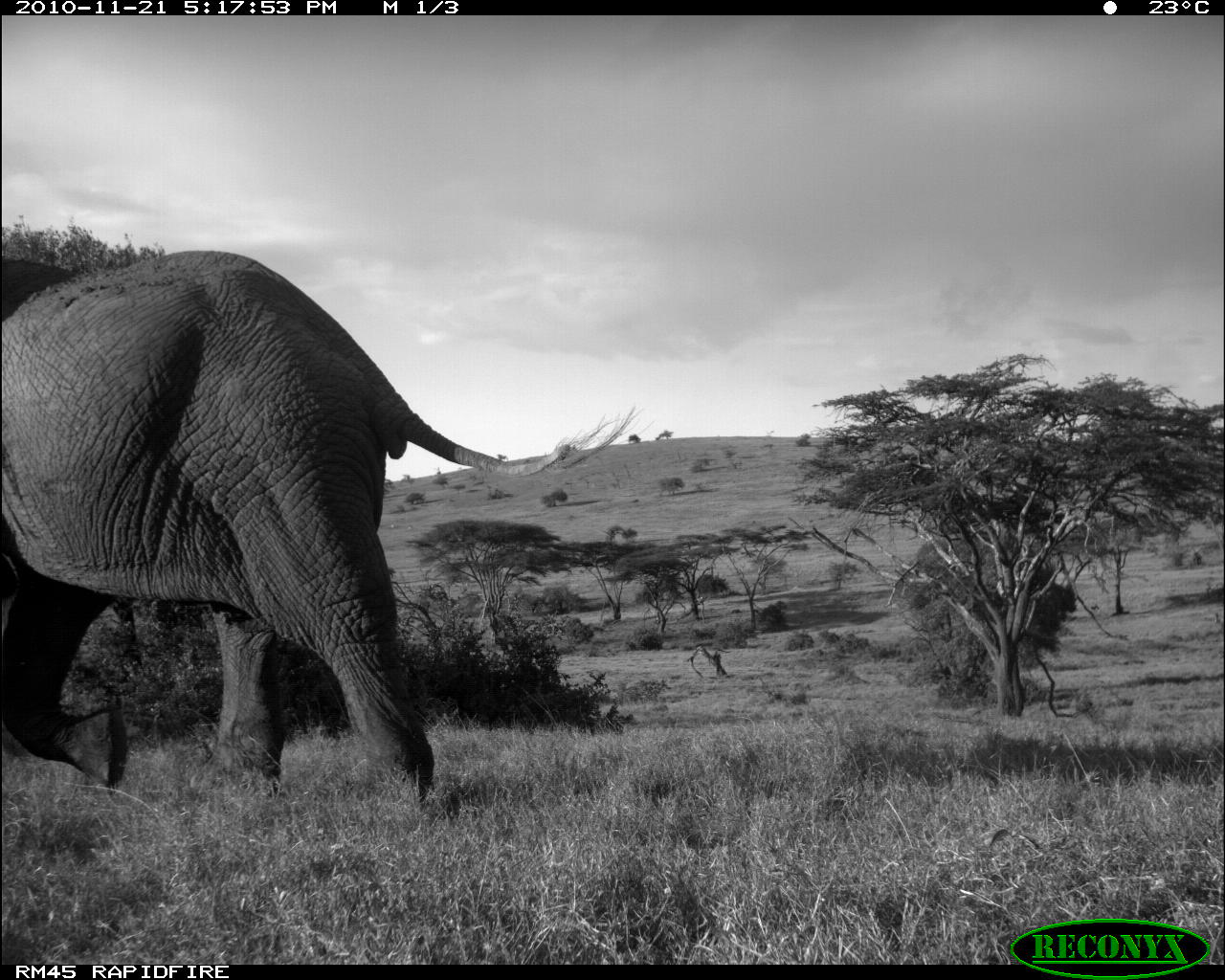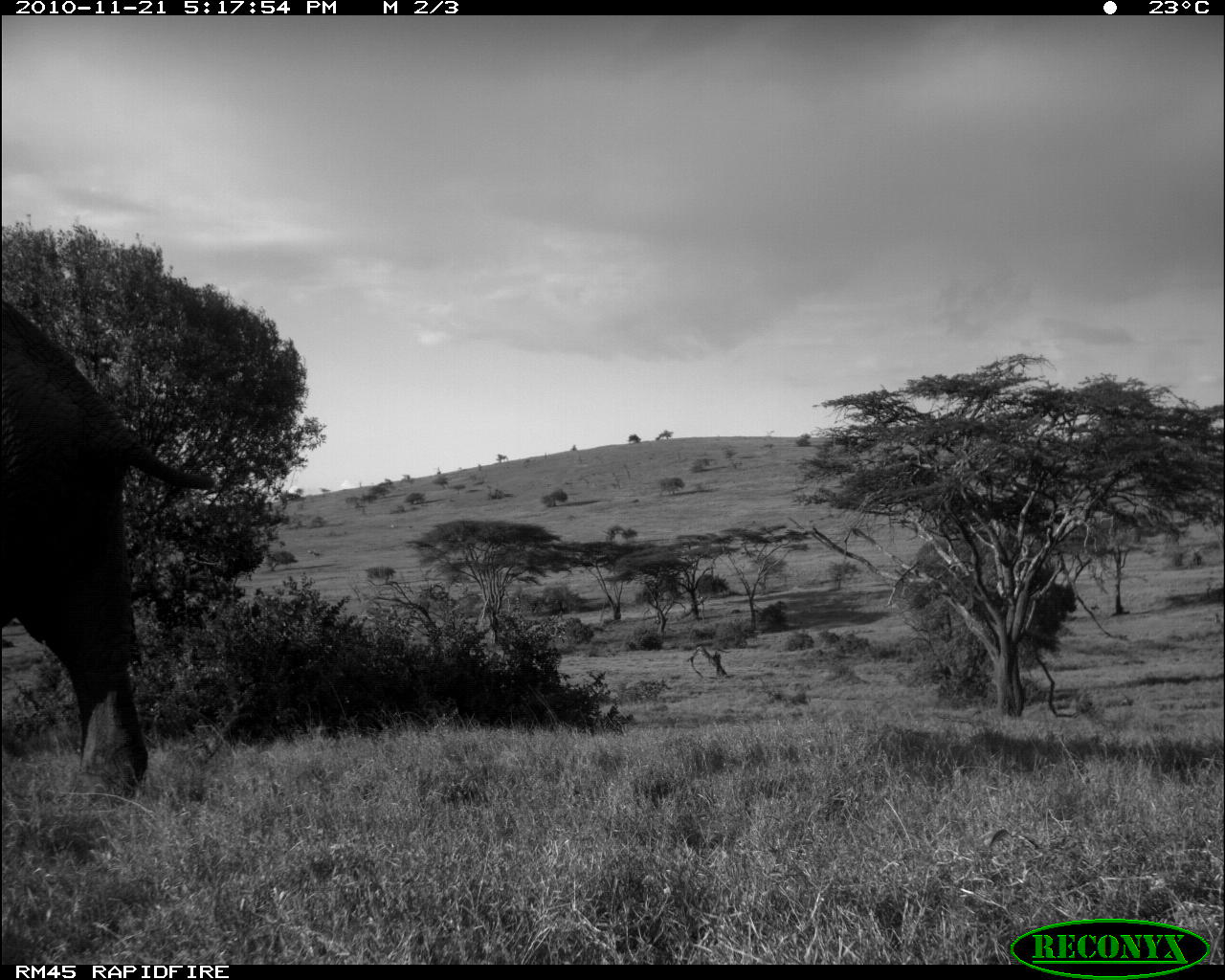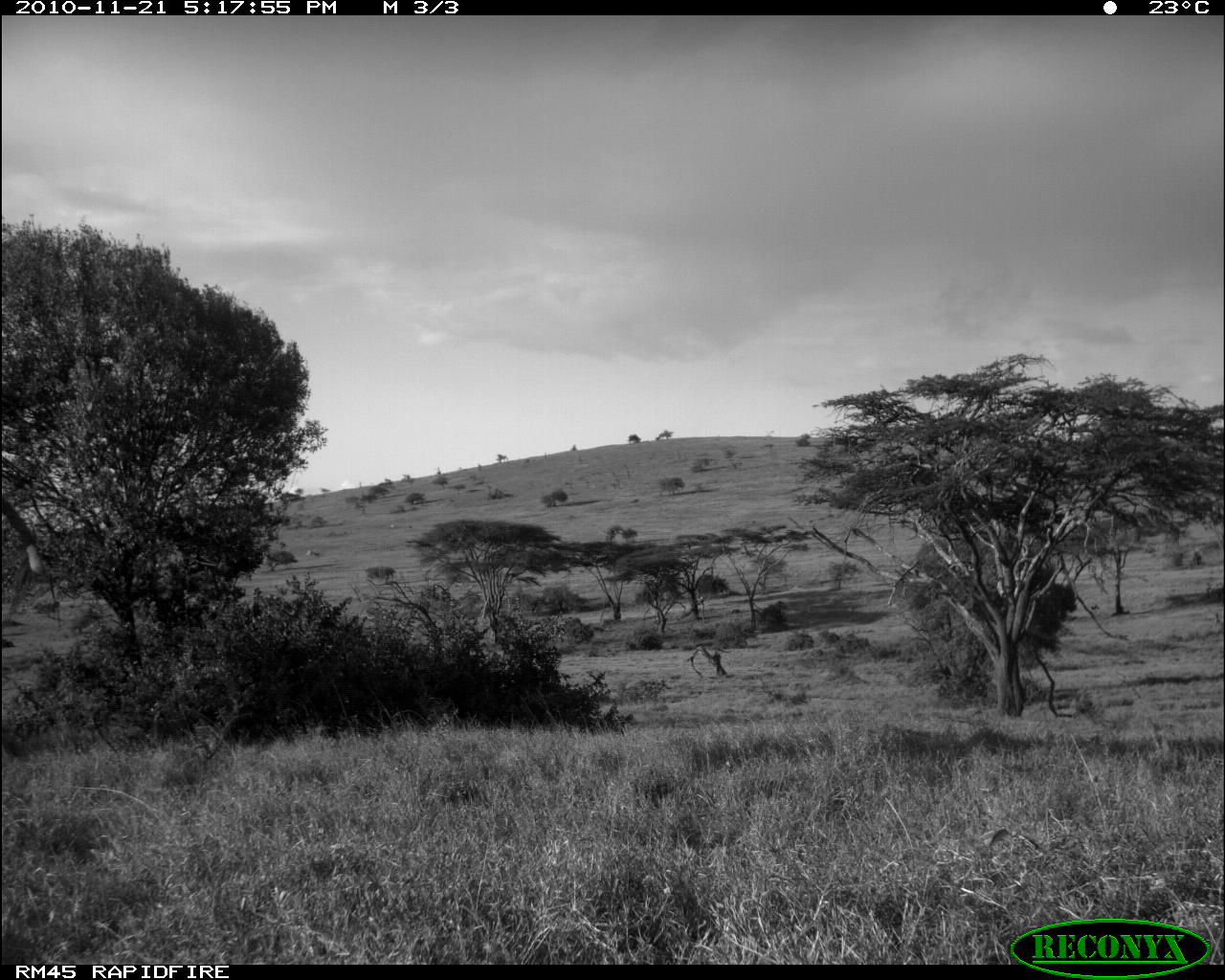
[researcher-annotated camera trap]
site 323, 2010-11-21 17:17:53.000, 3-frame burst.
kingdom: Animalia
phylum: Chordata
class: Mammalia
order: Proboscidea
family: Elephantidae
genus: Loxodonta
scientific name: Loxodonta africana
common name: african bush elephant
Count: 1.